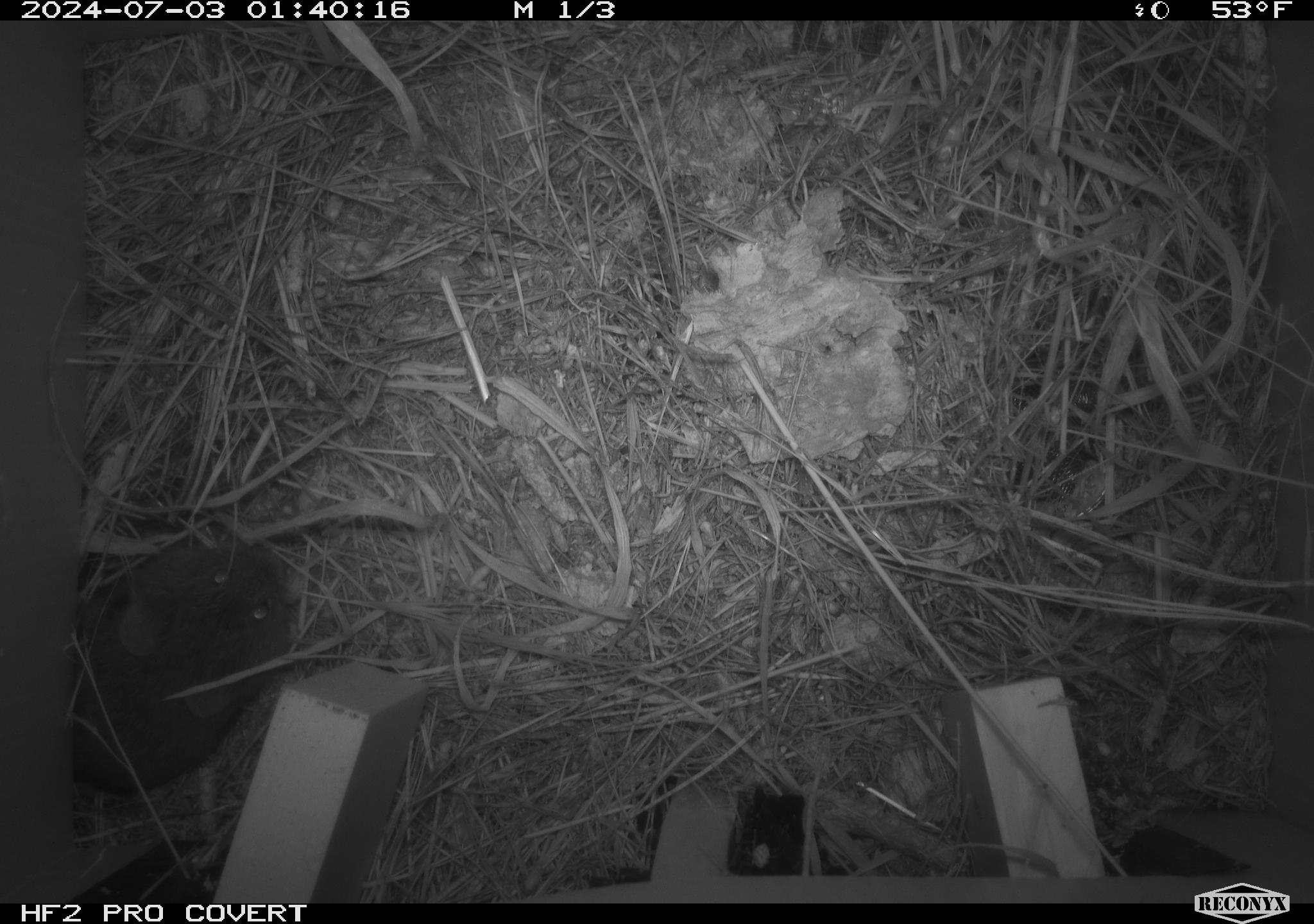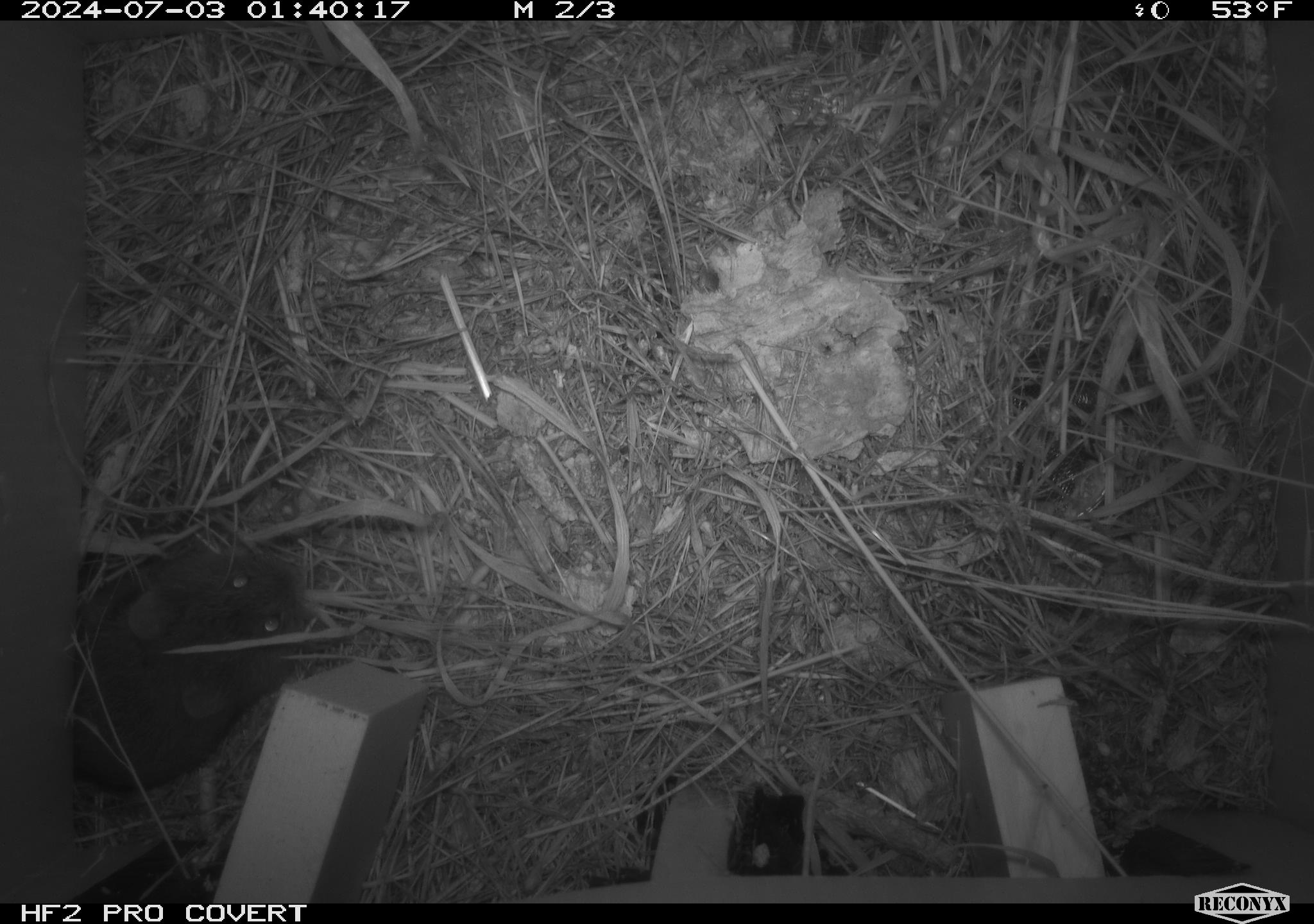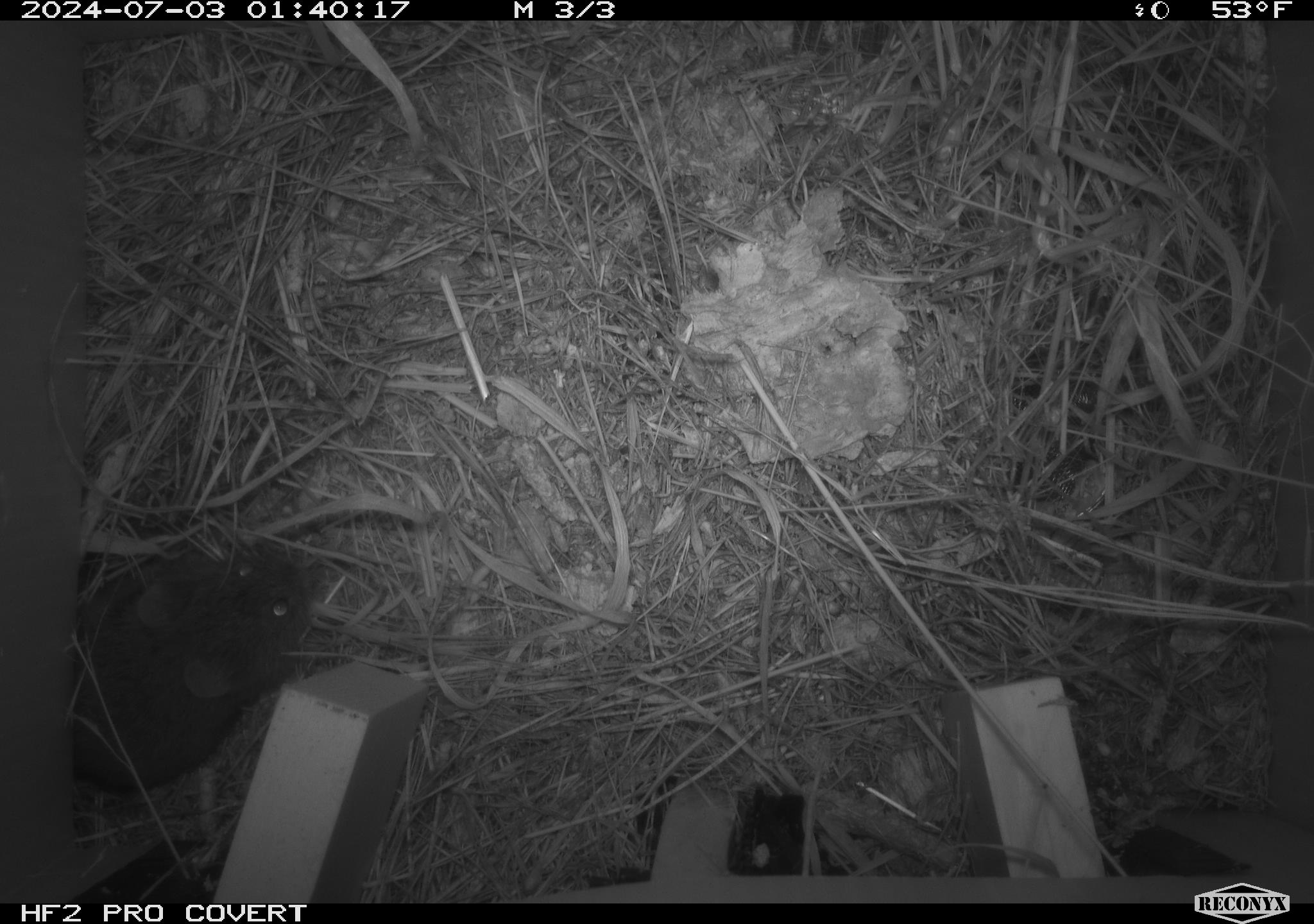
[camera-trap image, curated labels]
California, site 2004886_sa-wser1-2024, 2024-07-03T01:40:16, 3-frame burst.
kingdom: Animalia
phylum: Chordata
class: Mammalia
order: Rodentia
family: Cricetidae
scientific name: Arvicolinae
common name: voles, lemmings, and muskrats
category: arvicolinae subfamily